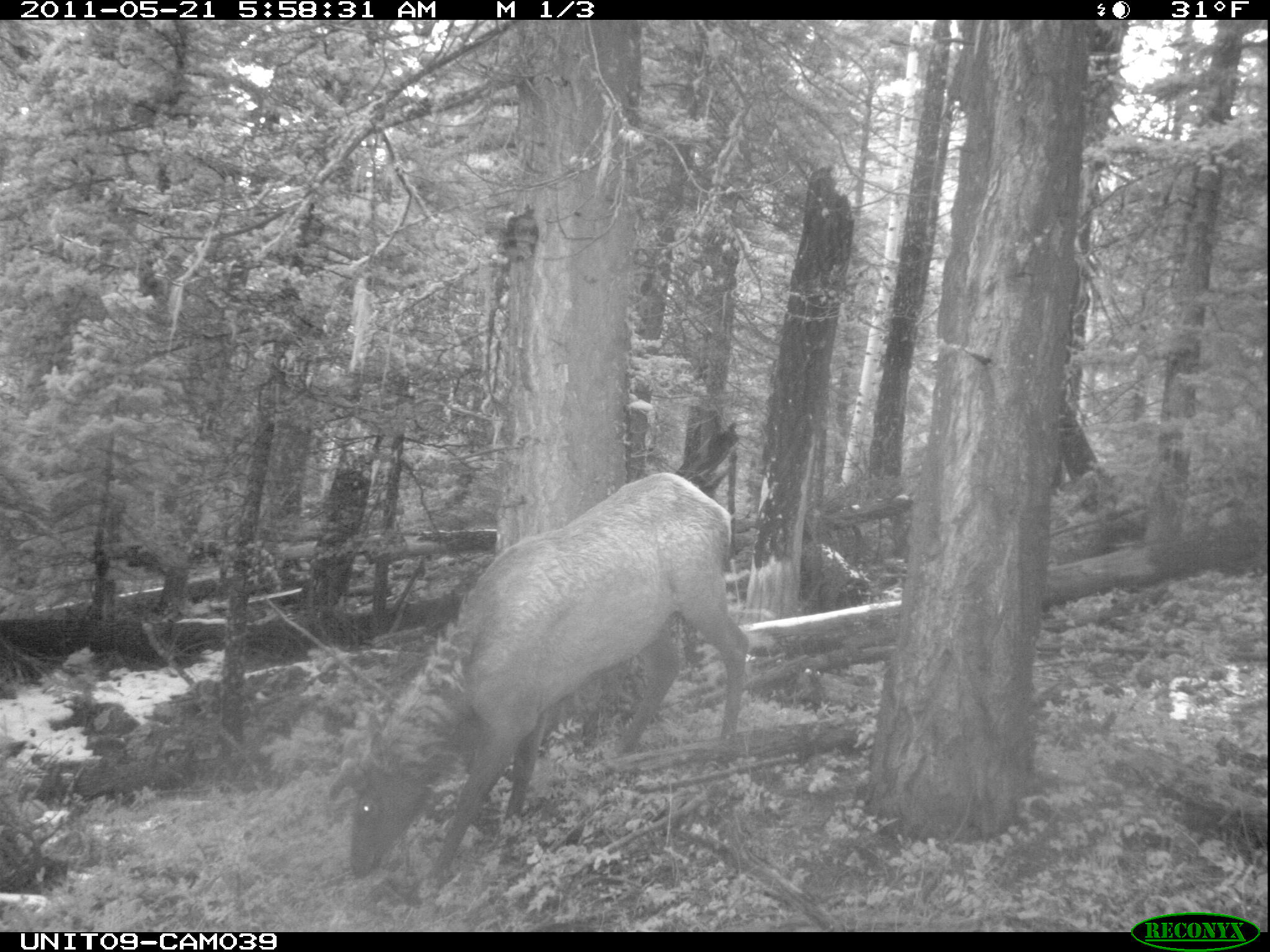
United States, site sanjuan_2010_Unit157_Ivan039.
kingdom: Animalia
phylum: Chordata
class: Mammalia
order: Artiodactyla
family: Cervidae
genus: Cervus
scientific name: Cervus elaphus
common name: red deer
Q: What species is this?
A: Cervus elaphus (red deer).